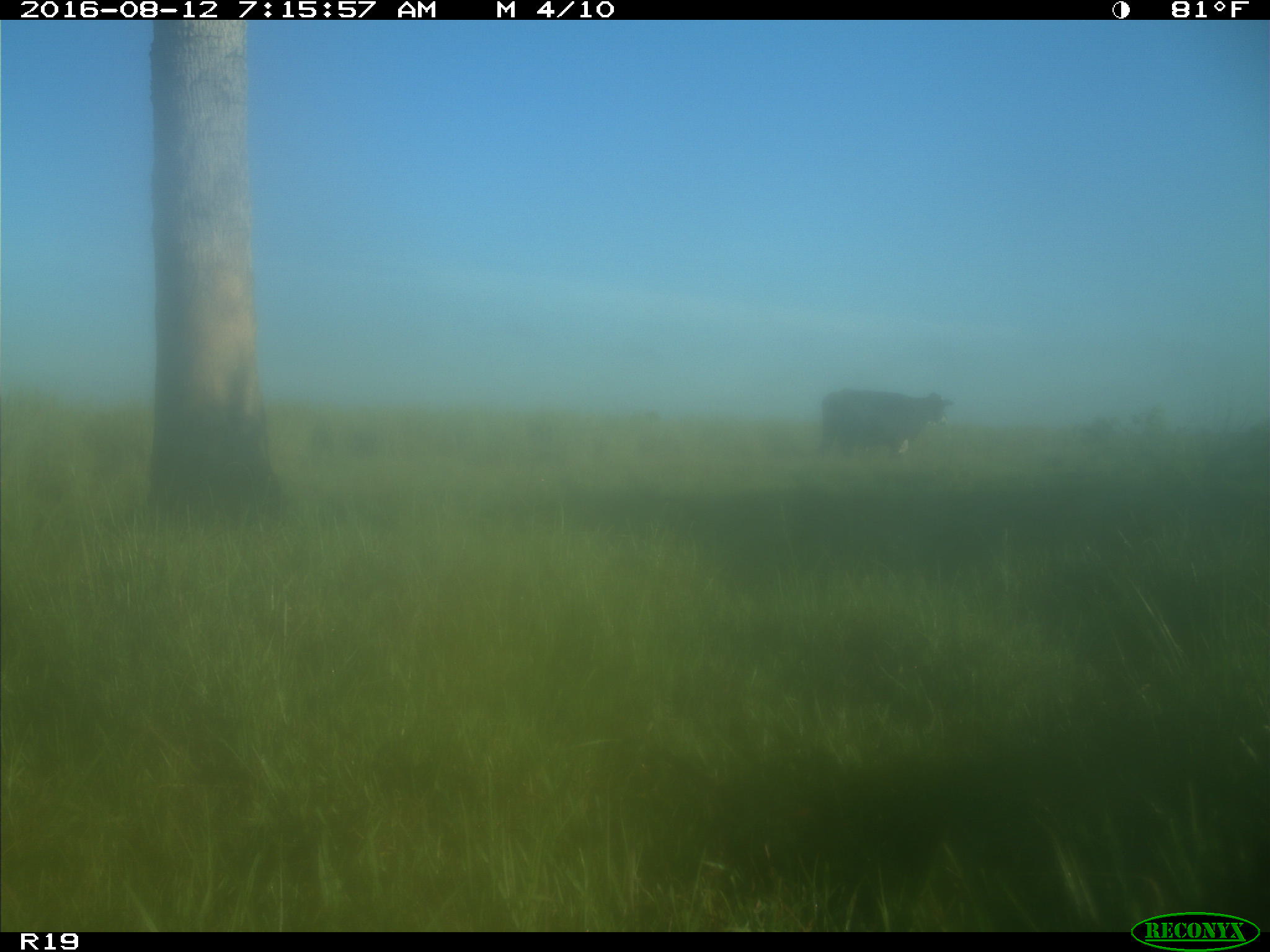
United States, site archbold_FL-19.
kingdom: Animalia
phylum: Chordata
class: Mammalia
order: Artiodactyla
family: Bovidae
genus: Bos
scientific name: Bos taurus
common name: domestic cow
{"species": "Bos taurus (domestic cow)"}